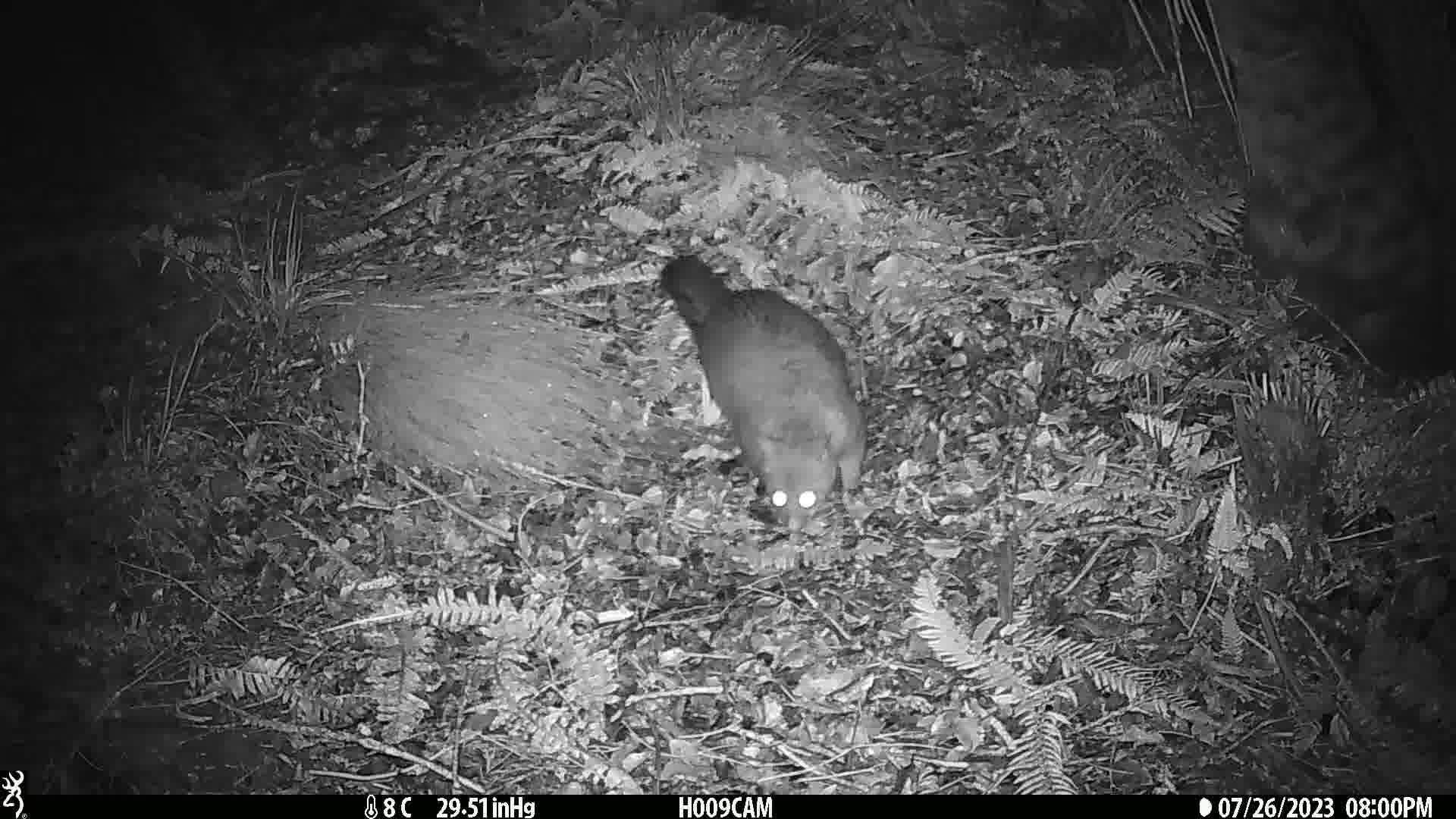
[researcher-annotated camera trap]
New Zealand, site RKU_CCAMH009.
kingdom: Animalia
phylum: Chordata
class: Mammalia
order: Diprotodontia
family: Phalangeridae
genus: Trichosurus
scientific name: Trichosurus vulpecula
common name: common brushtail possum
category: possum